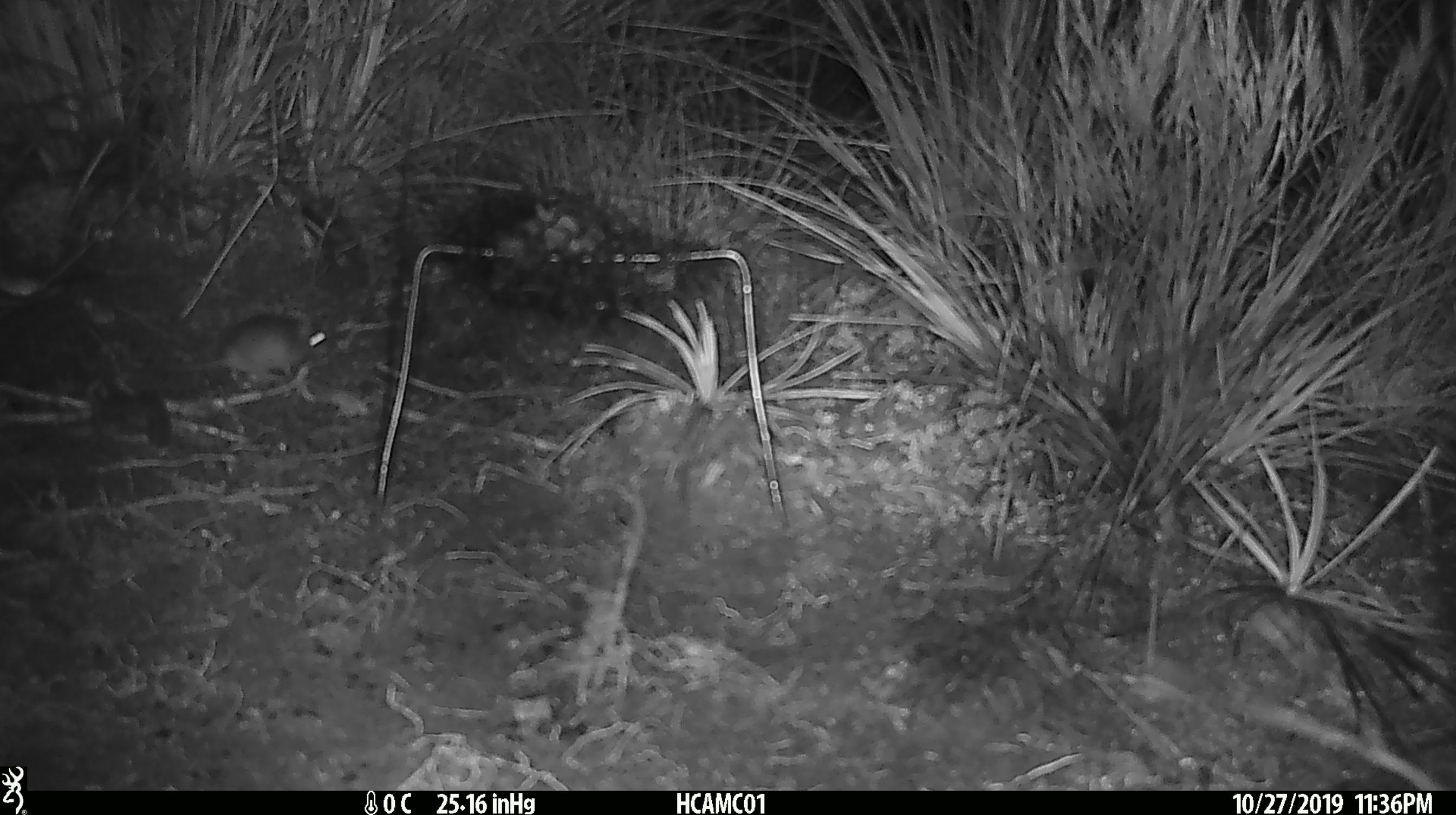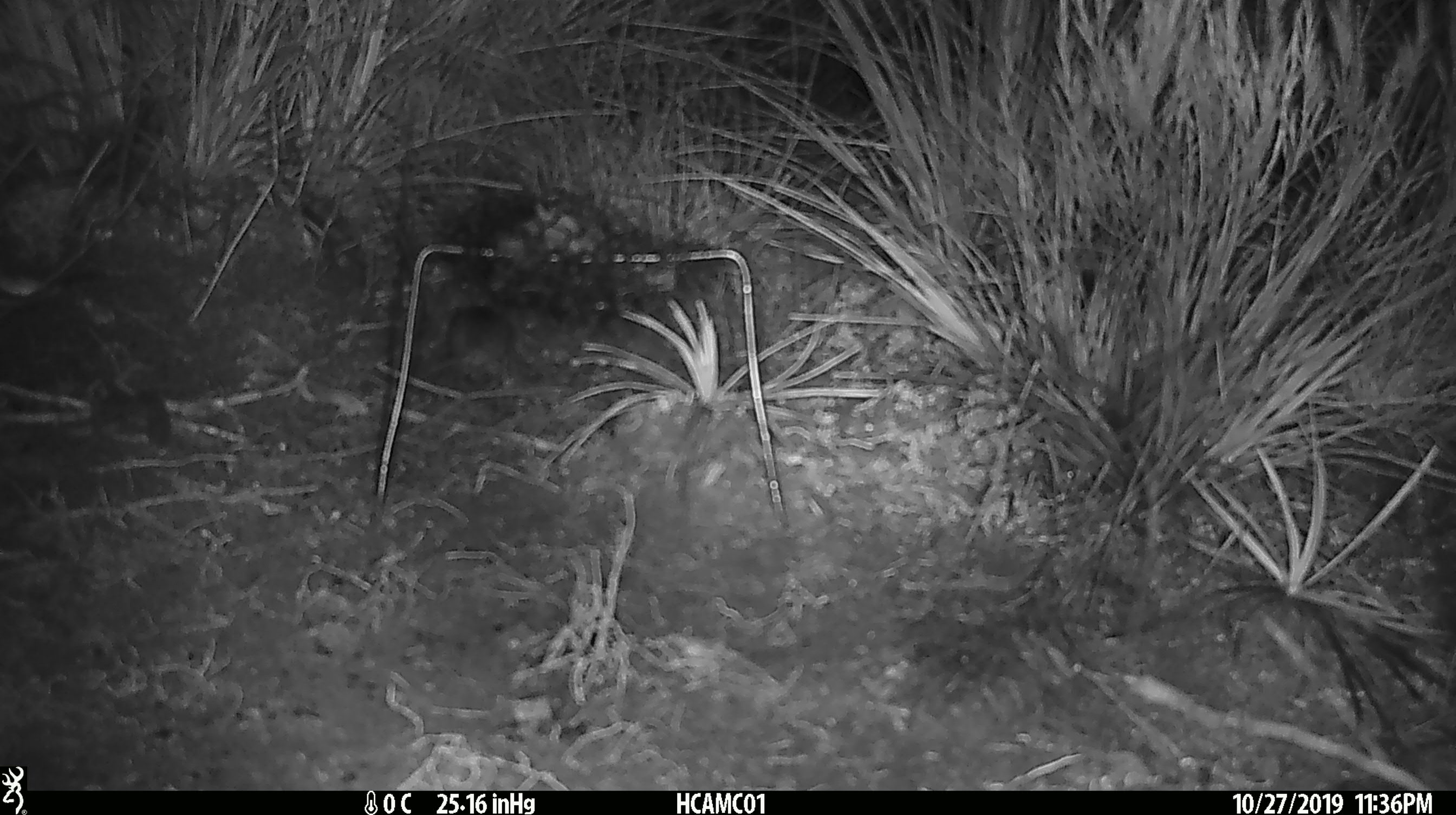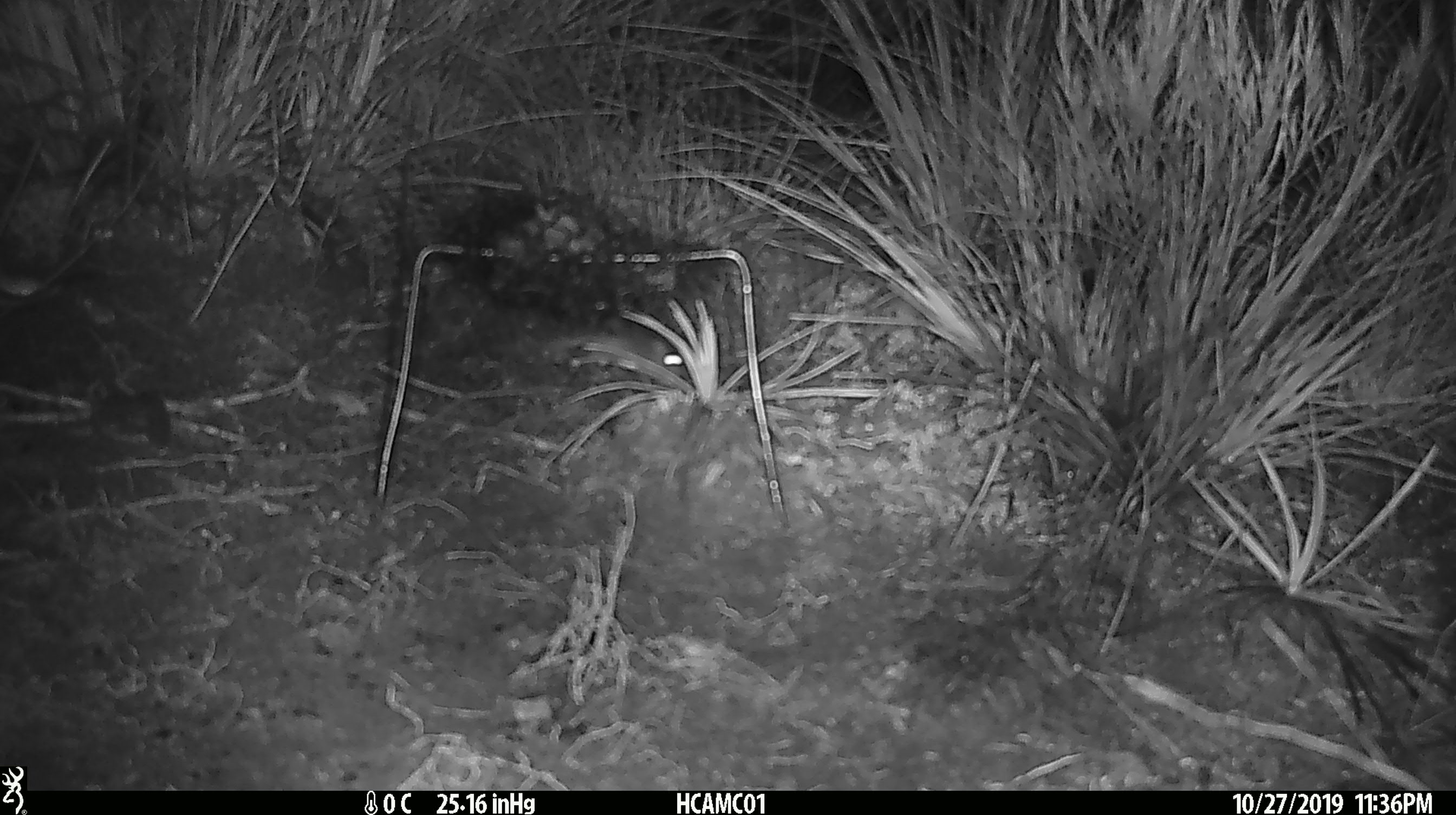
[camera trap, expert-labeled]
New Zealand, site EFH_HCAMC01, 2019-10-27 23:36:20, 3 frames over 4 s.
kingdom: Animalia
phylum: Chordata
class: Mammalia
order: Rodentia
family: Muridae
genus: Mus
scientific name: Mus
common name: mouse